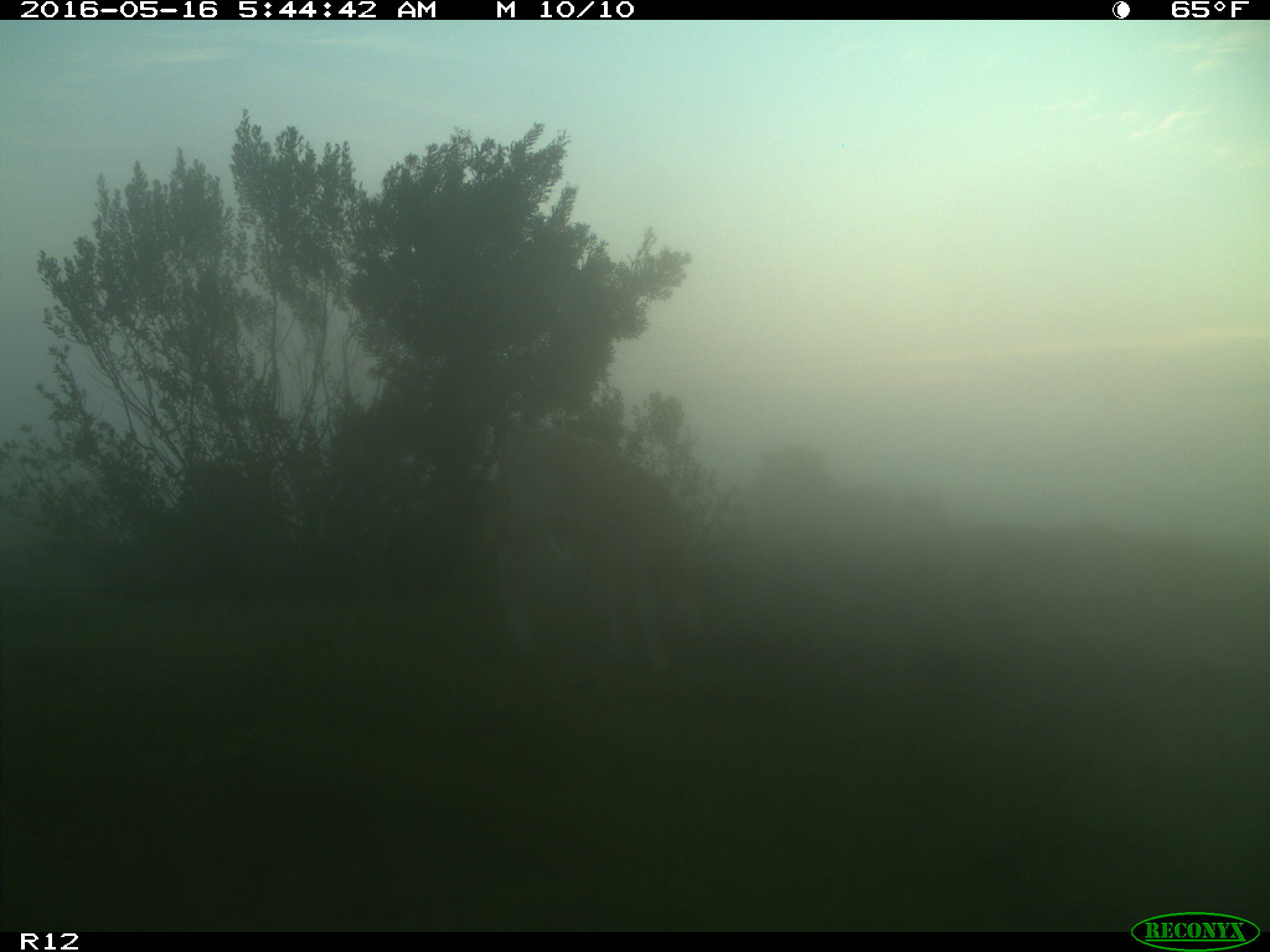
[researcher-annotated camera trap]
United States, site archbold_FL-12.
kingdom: Animalia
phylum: Chordata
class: Mammalia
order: Artiodactyla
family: Bovidae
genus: Bos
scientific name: Bos taurus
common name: domestic cow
Bos taurus (domestic cow).